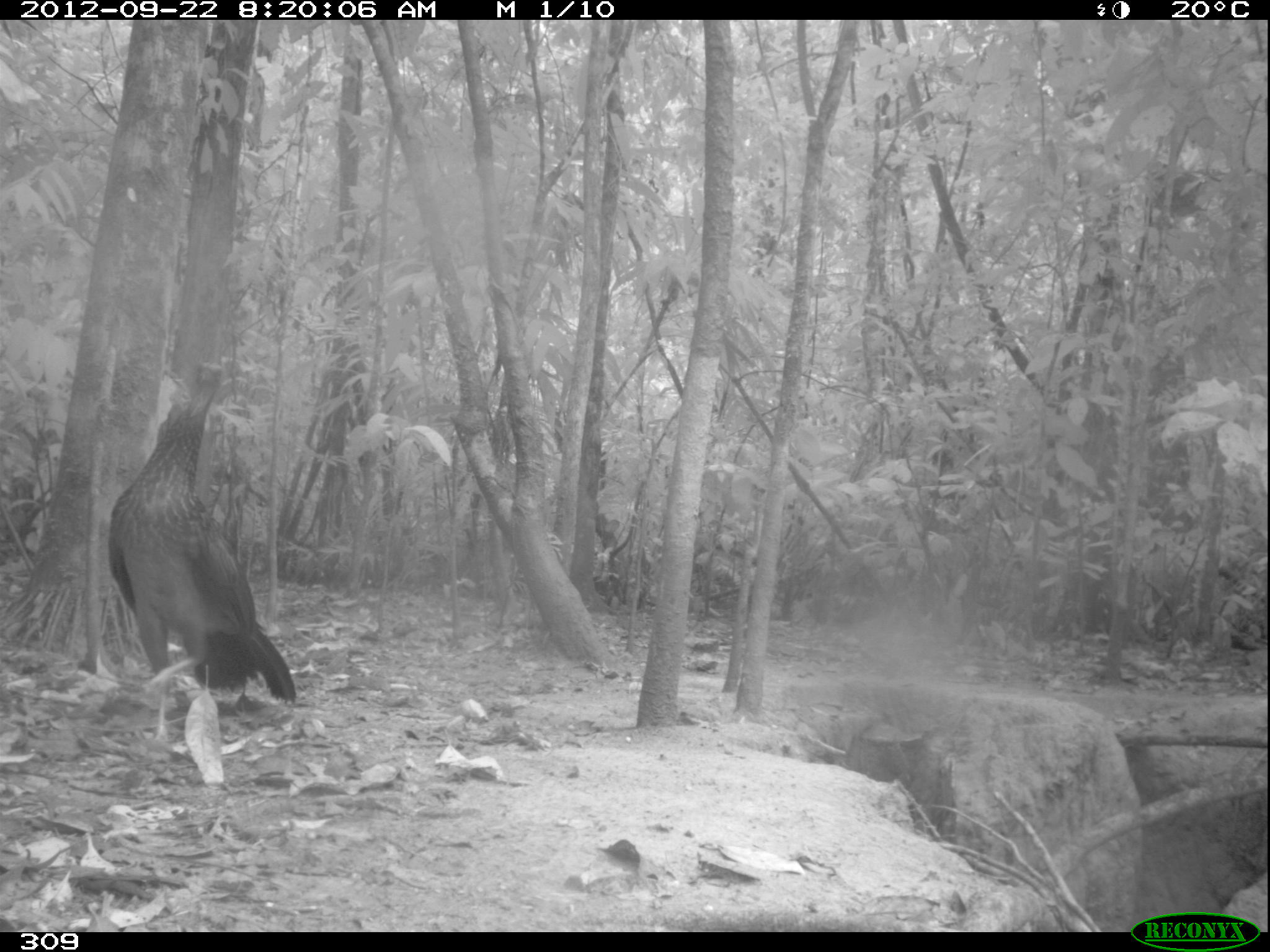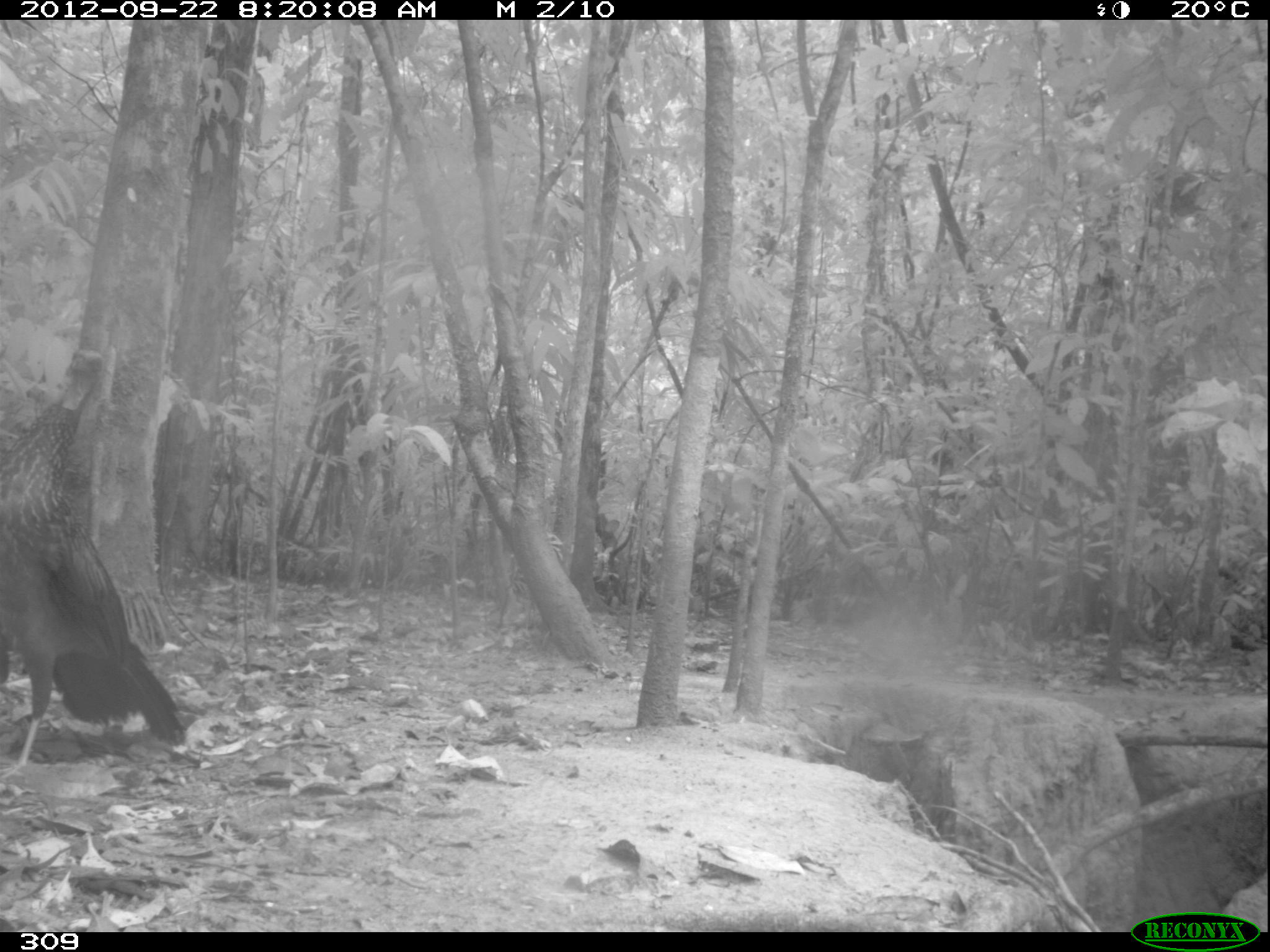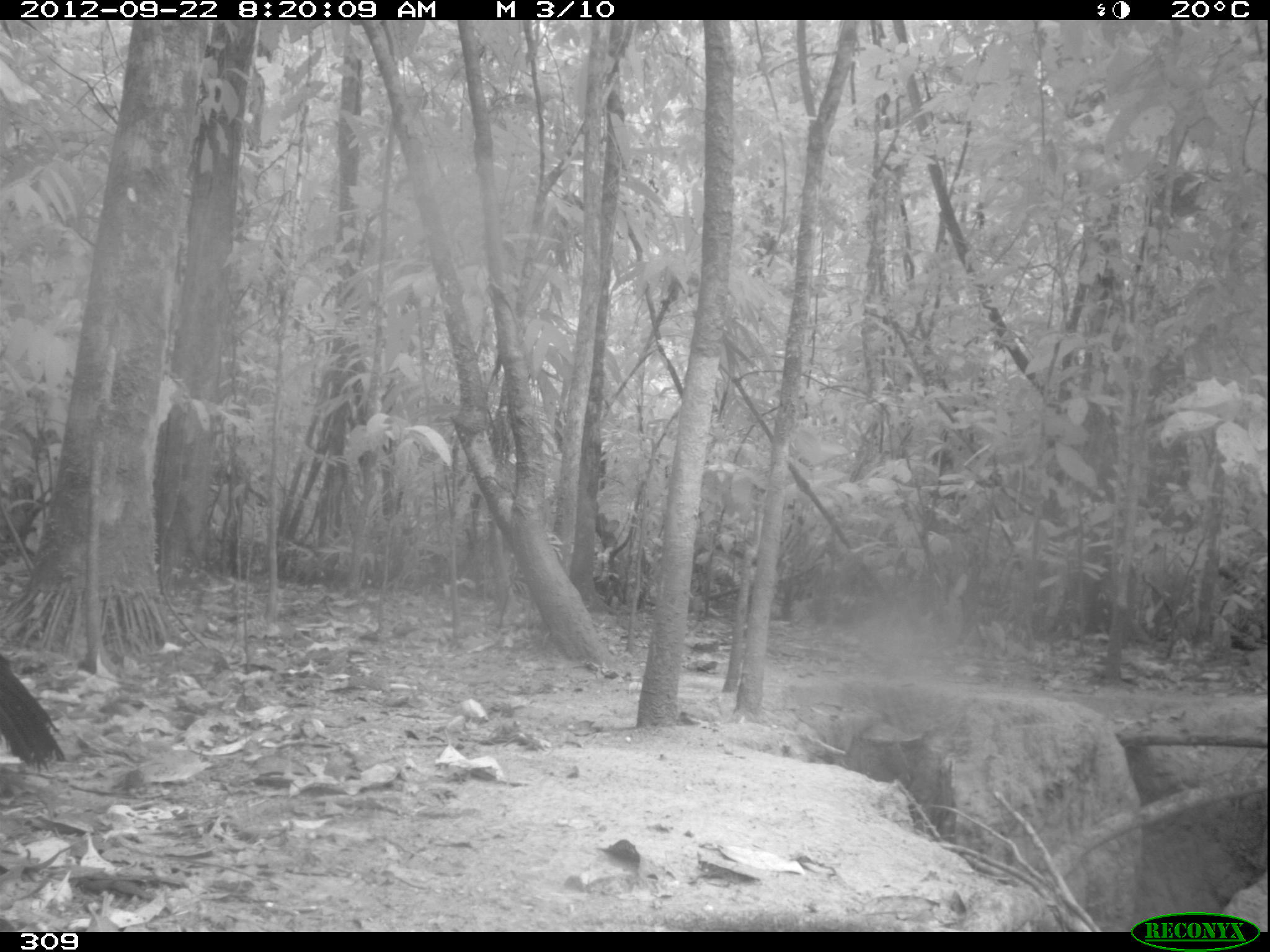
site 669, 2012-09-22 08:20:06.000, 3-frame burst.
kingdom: Animalia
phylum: Chordata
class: Aves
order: Galliformes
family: Cracidae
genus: Penelope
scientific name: Penelope jacquacu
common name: spix's guan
Penelope jacquacu (spix's guan).